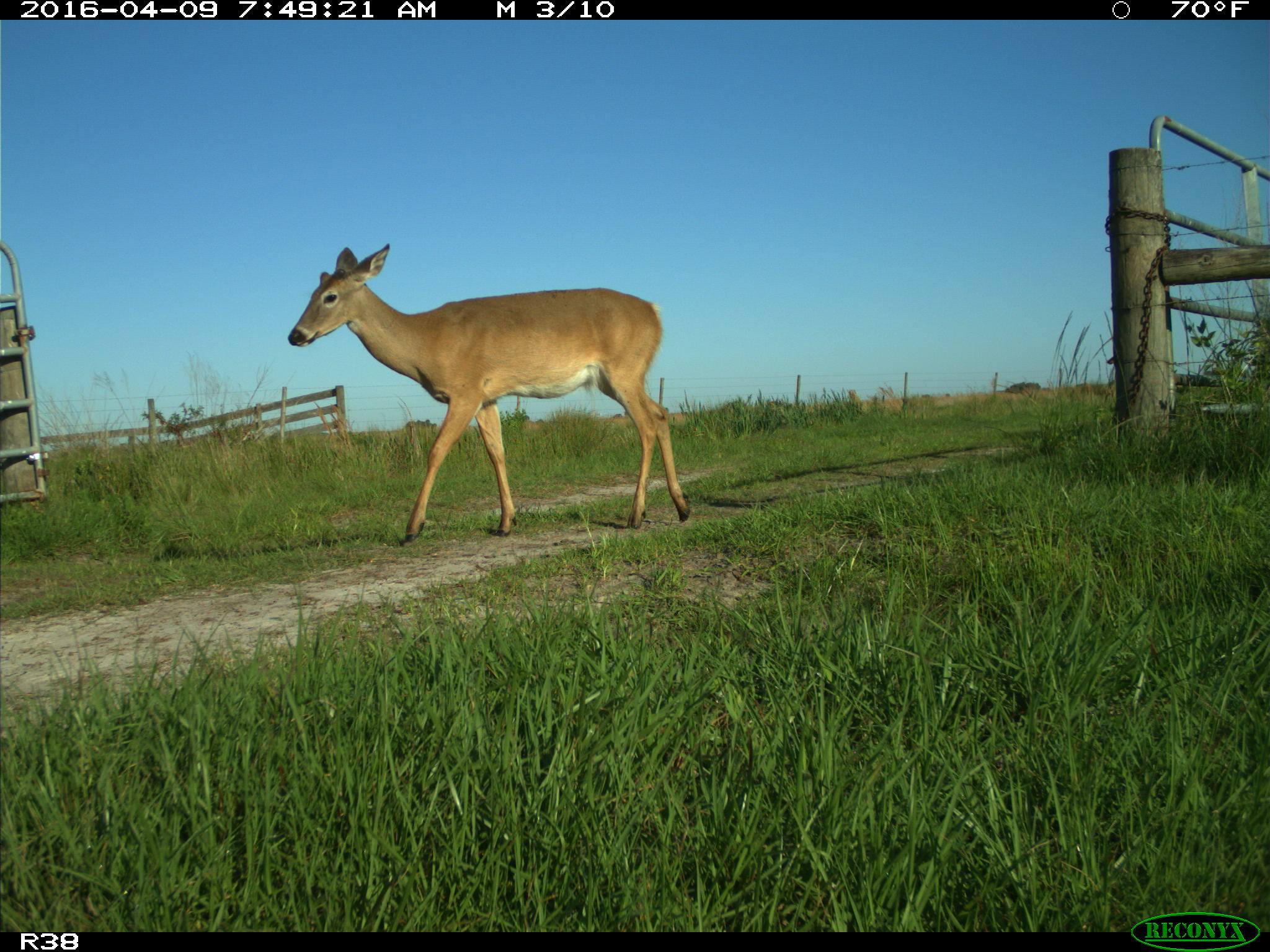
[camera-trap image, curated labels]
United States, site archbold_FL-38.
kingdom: Animalia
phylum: Chordata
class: Mammalia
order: Artiodactyla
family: Cervidae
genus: Odocoileus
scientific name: Odocoileus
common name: deer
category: unidentified deer